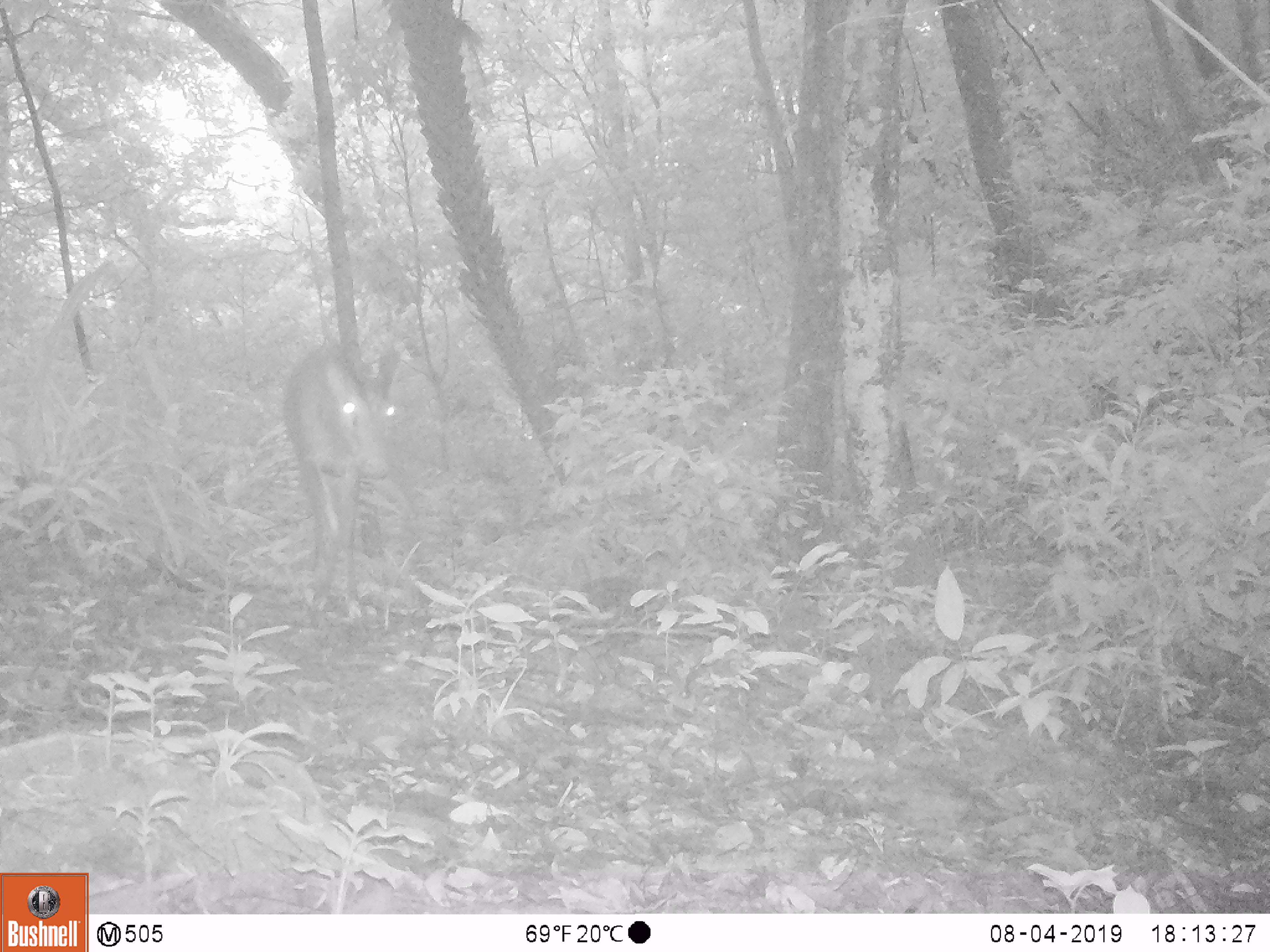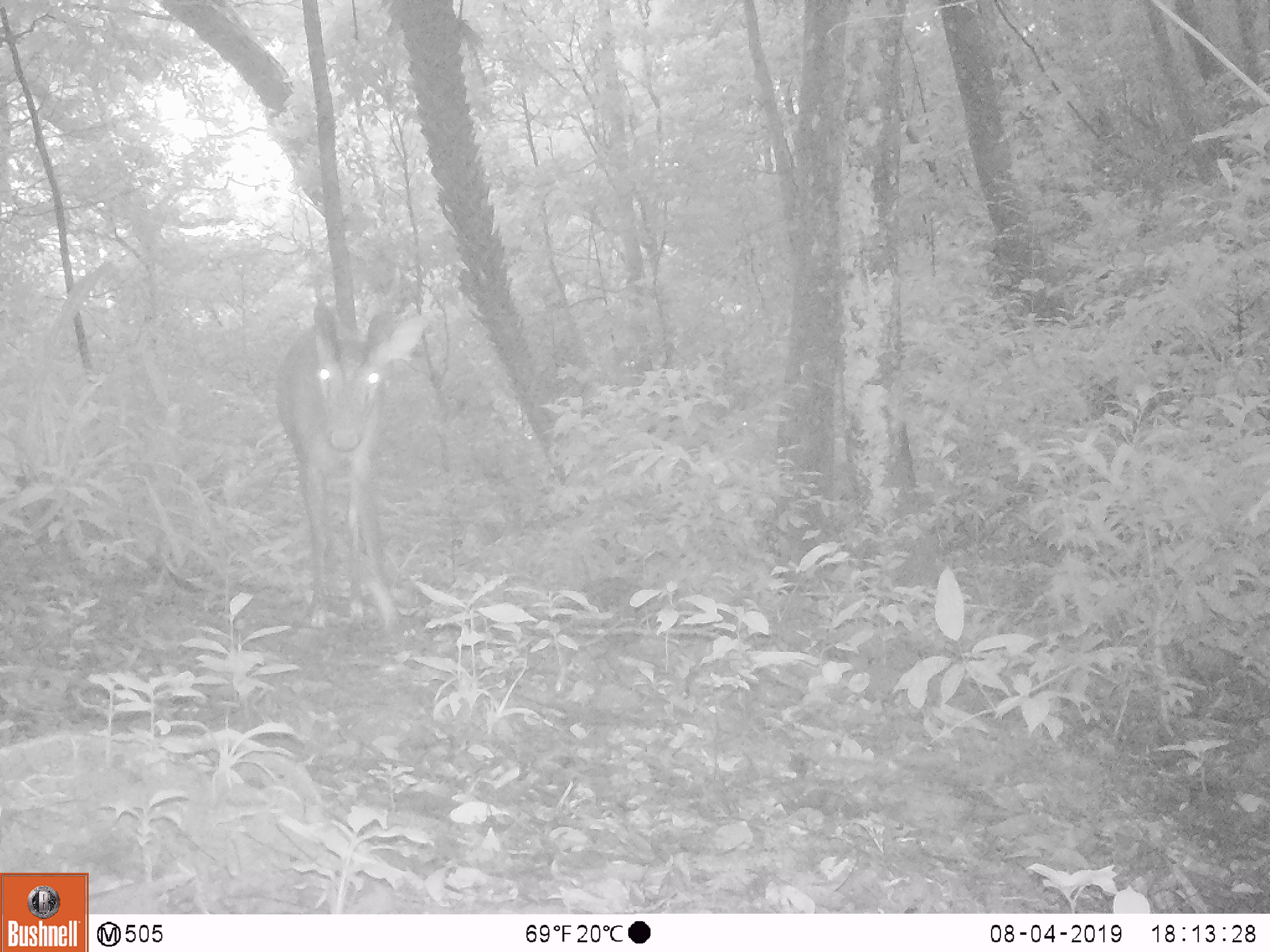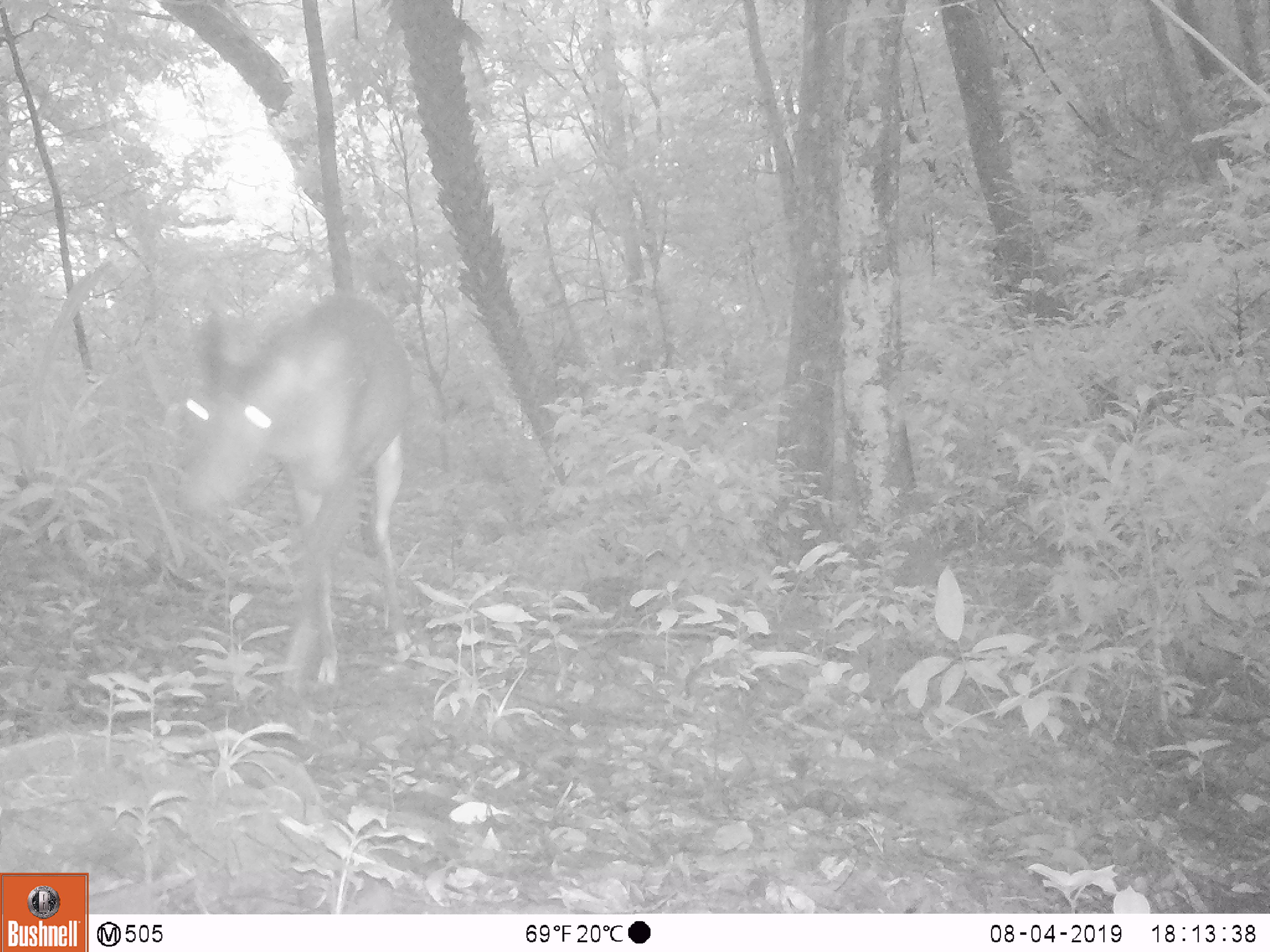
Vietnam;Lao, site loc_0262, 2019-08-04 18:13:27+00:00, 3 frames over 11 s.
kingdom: Animalia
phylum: Chordata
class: Mammalia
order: Artiodactyla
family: Cervidae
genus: Muntiacus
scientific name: Muntiacus vuquangensis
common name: large-antlered muntjac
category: large antlered muntjac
Large antlered muntjac (large-antlered muntjac) (Muntiacus vuquangensis). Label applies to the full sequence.